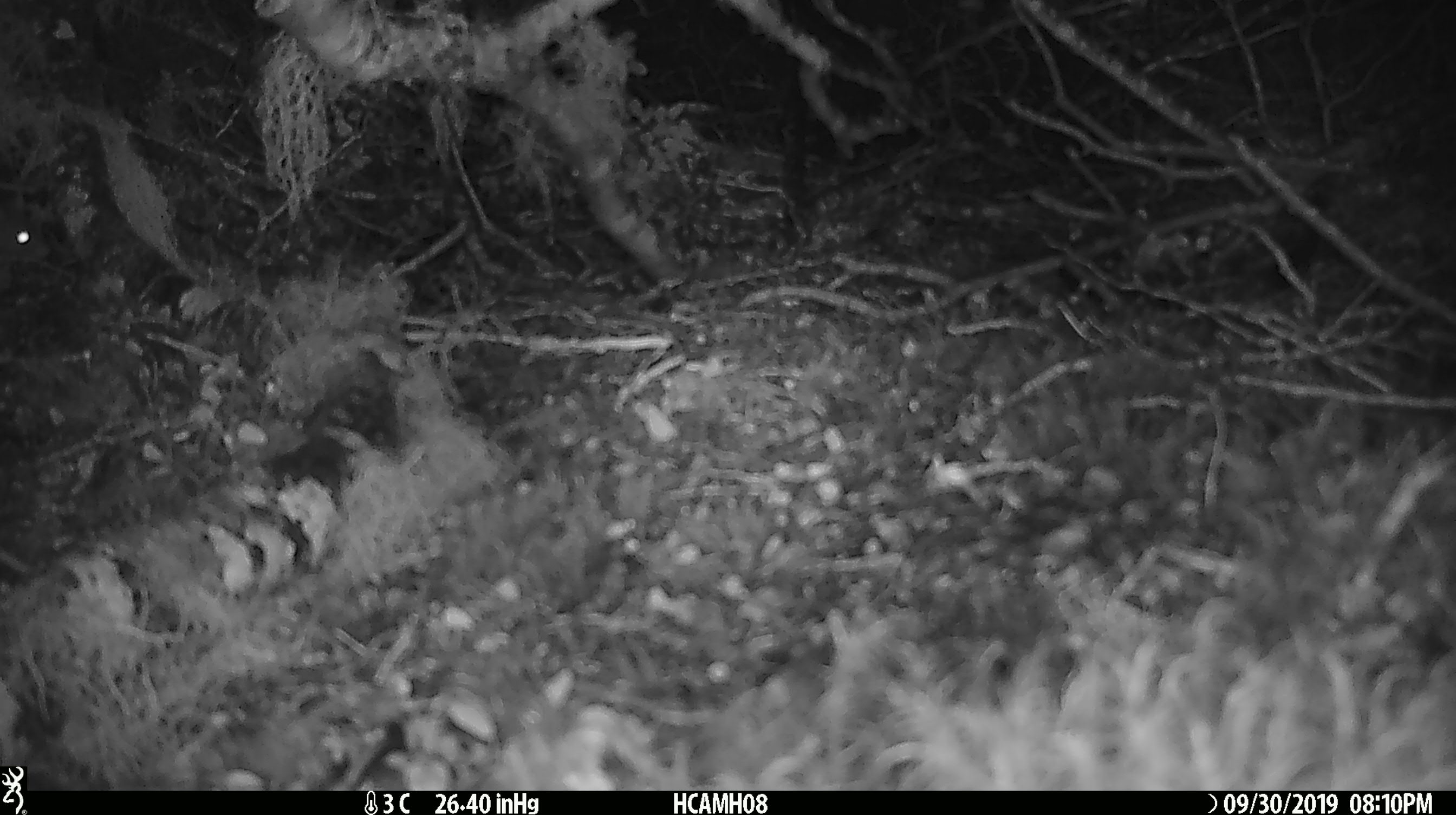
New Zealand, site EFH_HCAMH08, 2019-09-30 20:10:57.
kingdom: Animalia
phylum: Chordata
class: Mammalia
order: Rodentia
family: Muridae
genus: Mus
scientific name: Mus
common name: mouse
Mouse (Mus).